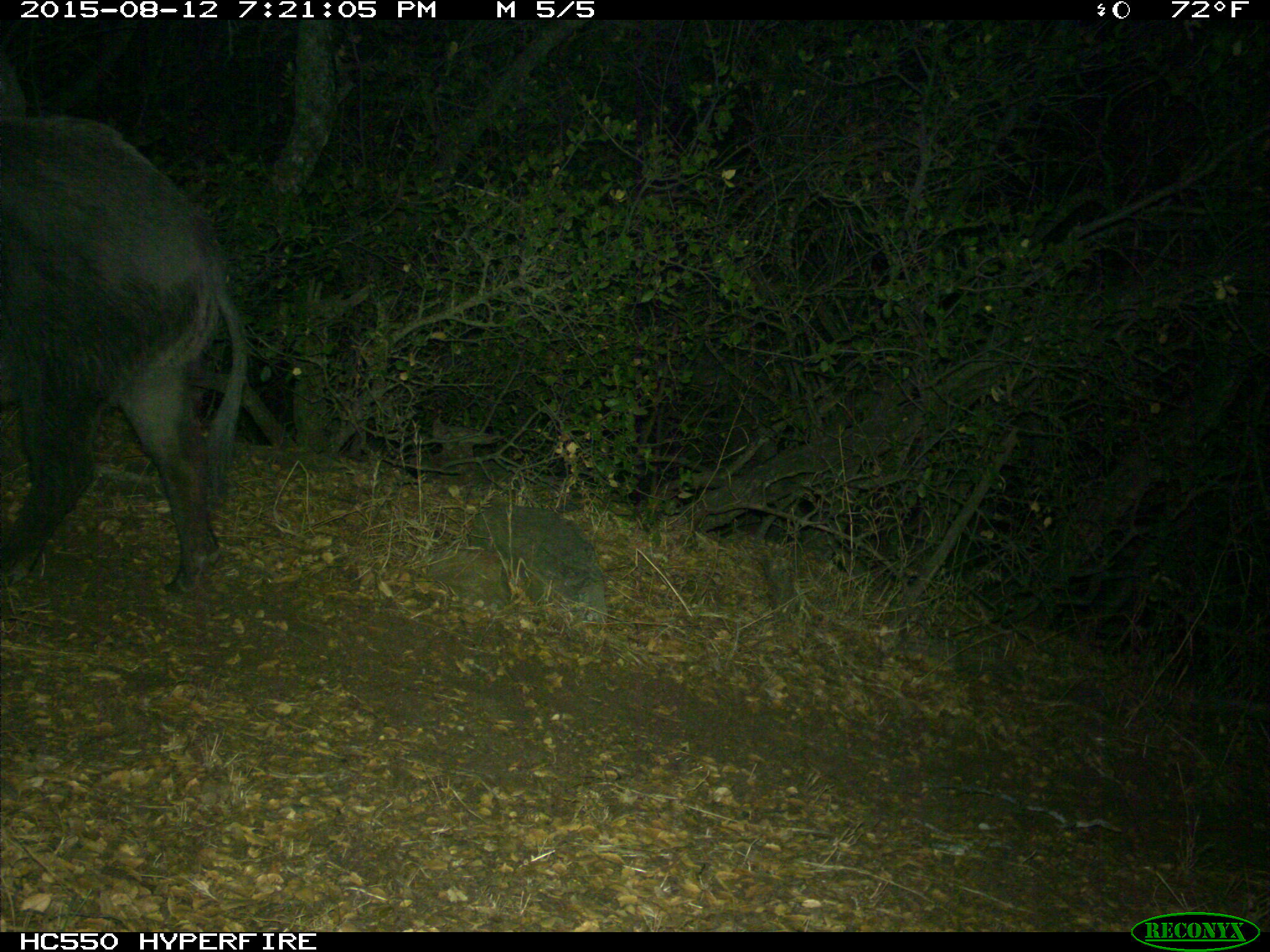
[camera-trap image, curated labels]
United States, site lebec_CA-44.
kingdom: Animalia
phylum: Chordata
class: Mammalia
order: Artiodactyla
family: Suidae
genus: Sus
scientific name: Sus scrofa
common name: wild boar